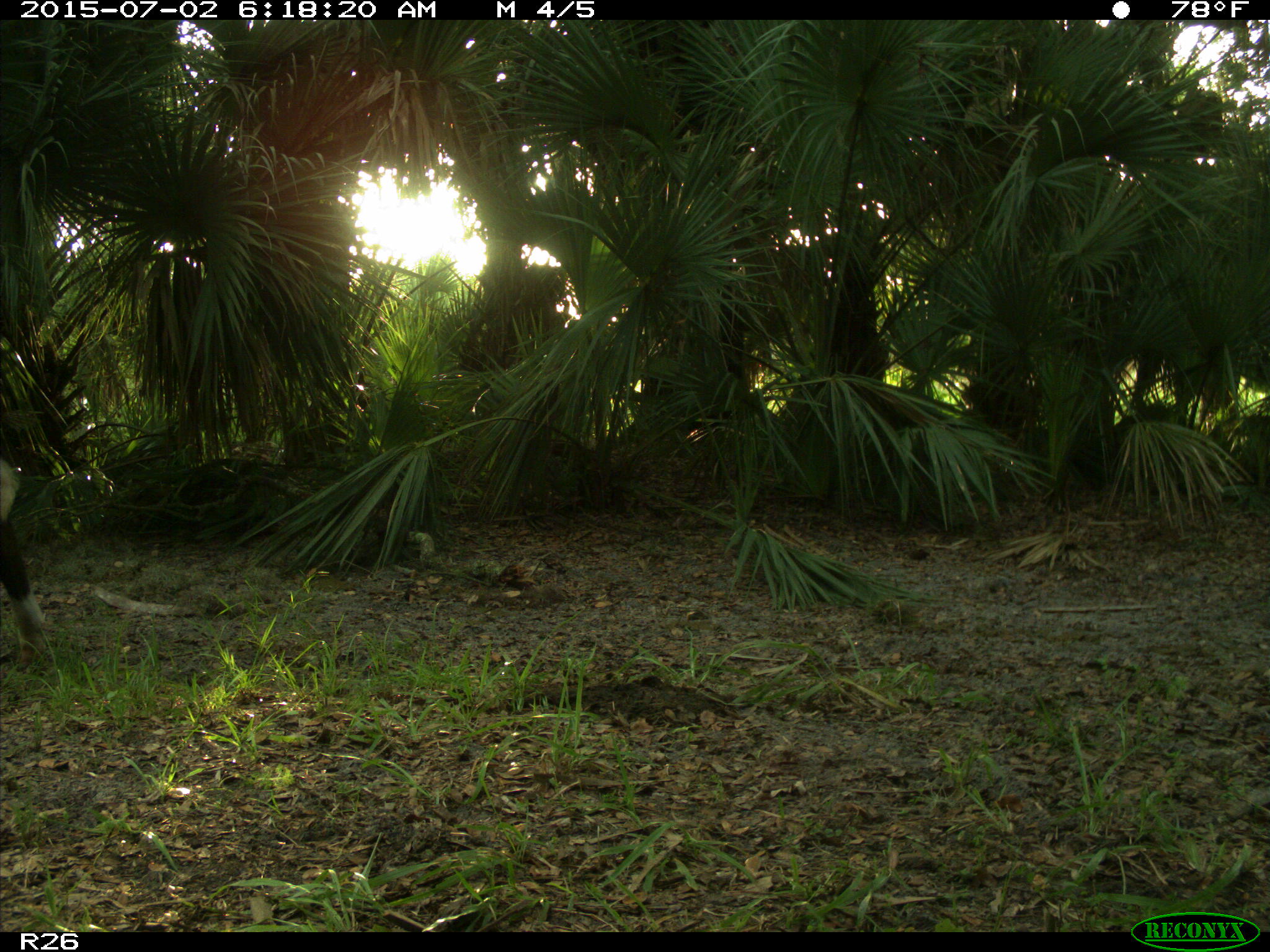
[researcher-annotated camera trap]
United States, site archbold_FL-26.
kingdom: Animalia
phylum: Chordata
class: Mammalia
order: Artiodactyla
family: Bovidae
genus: Bos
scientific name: Bos taurus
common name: domestic cow